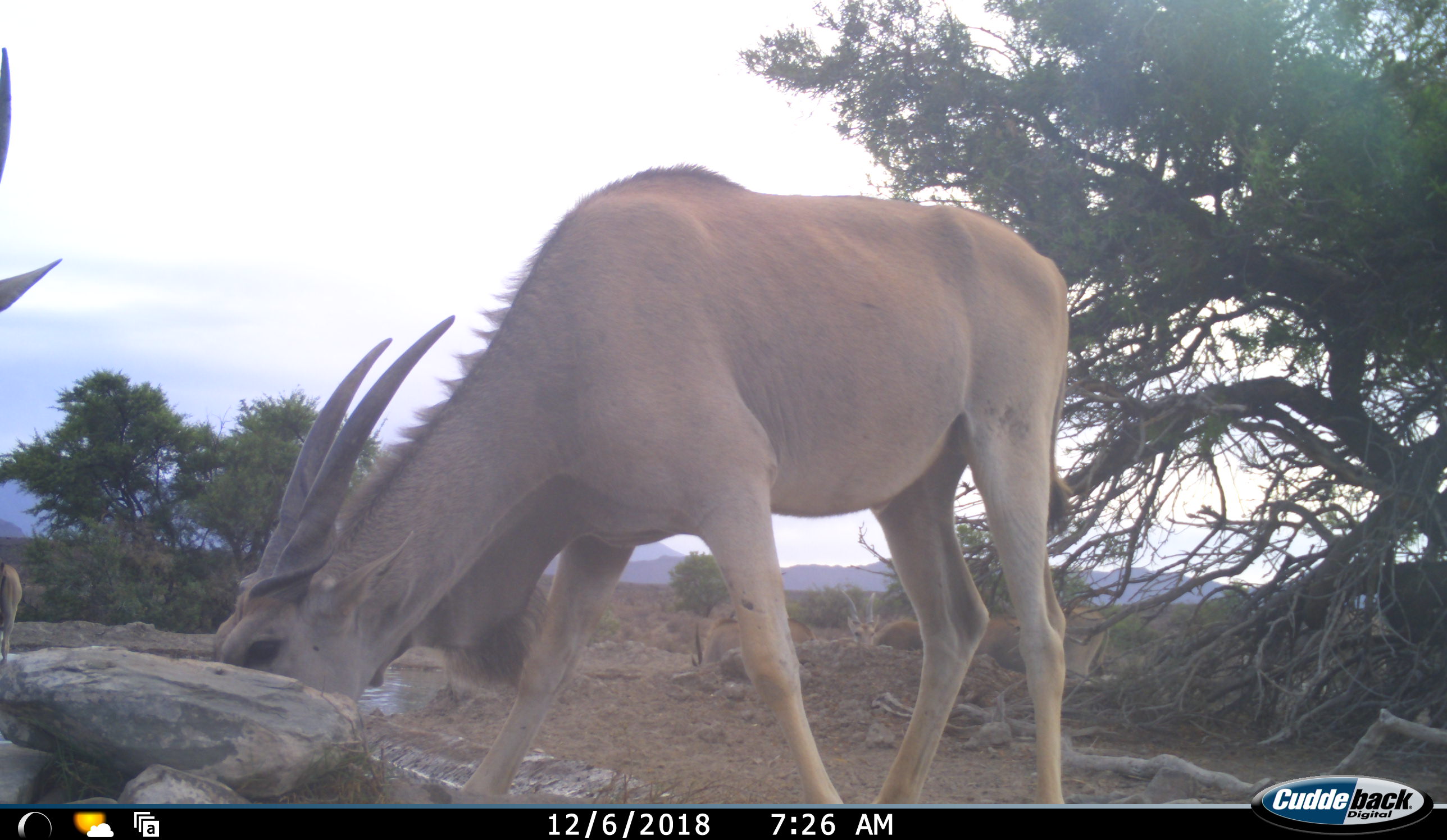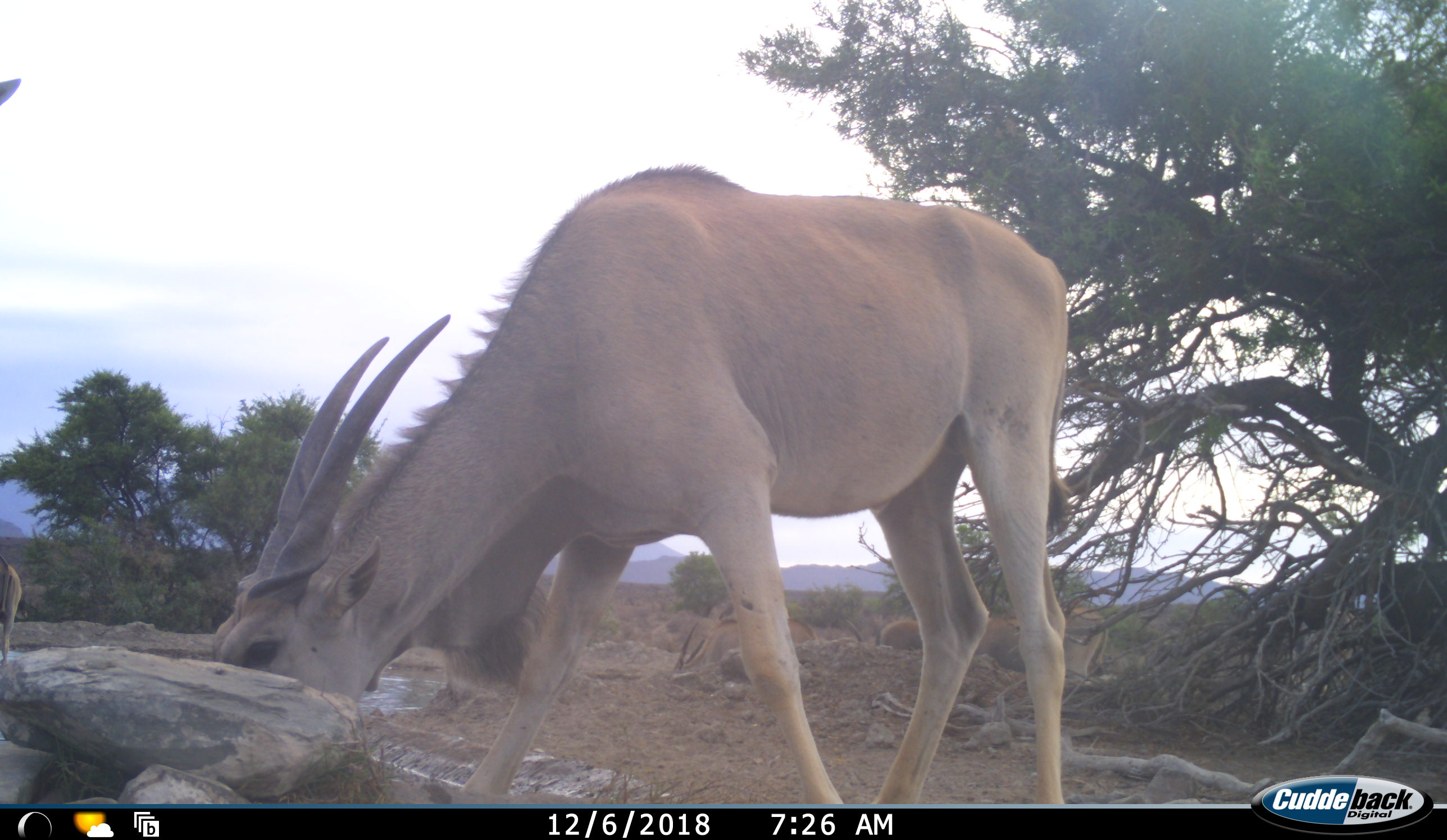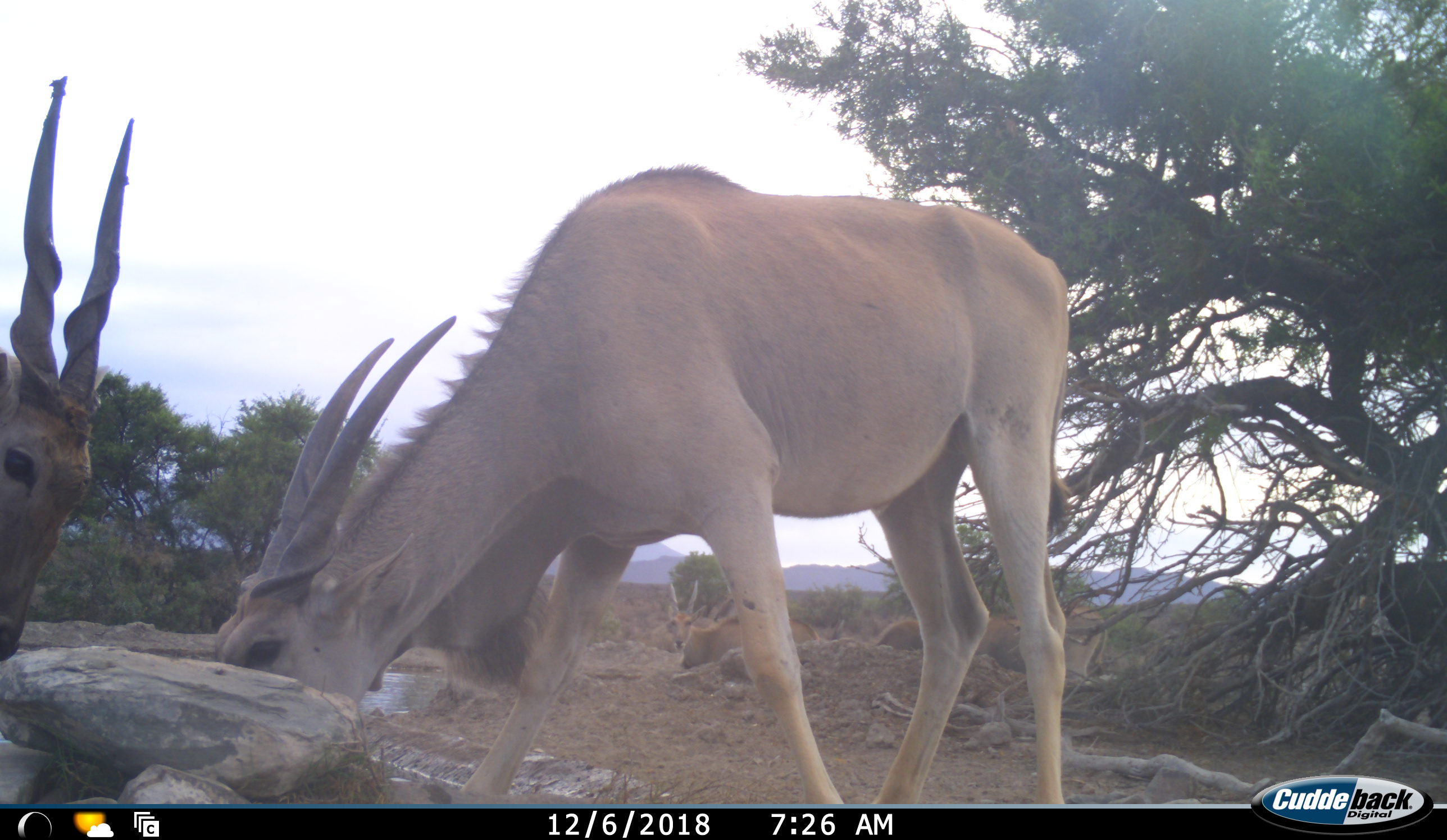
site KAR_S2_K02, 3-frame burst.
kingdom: Animalia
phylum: Chordata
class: Mammalia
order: Artiodactyla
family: Bovidae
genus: Tragelaphus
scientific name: Tragelaphus oryx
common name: eland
Eland (Tragelaphus oryx), count 6. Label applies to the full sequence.